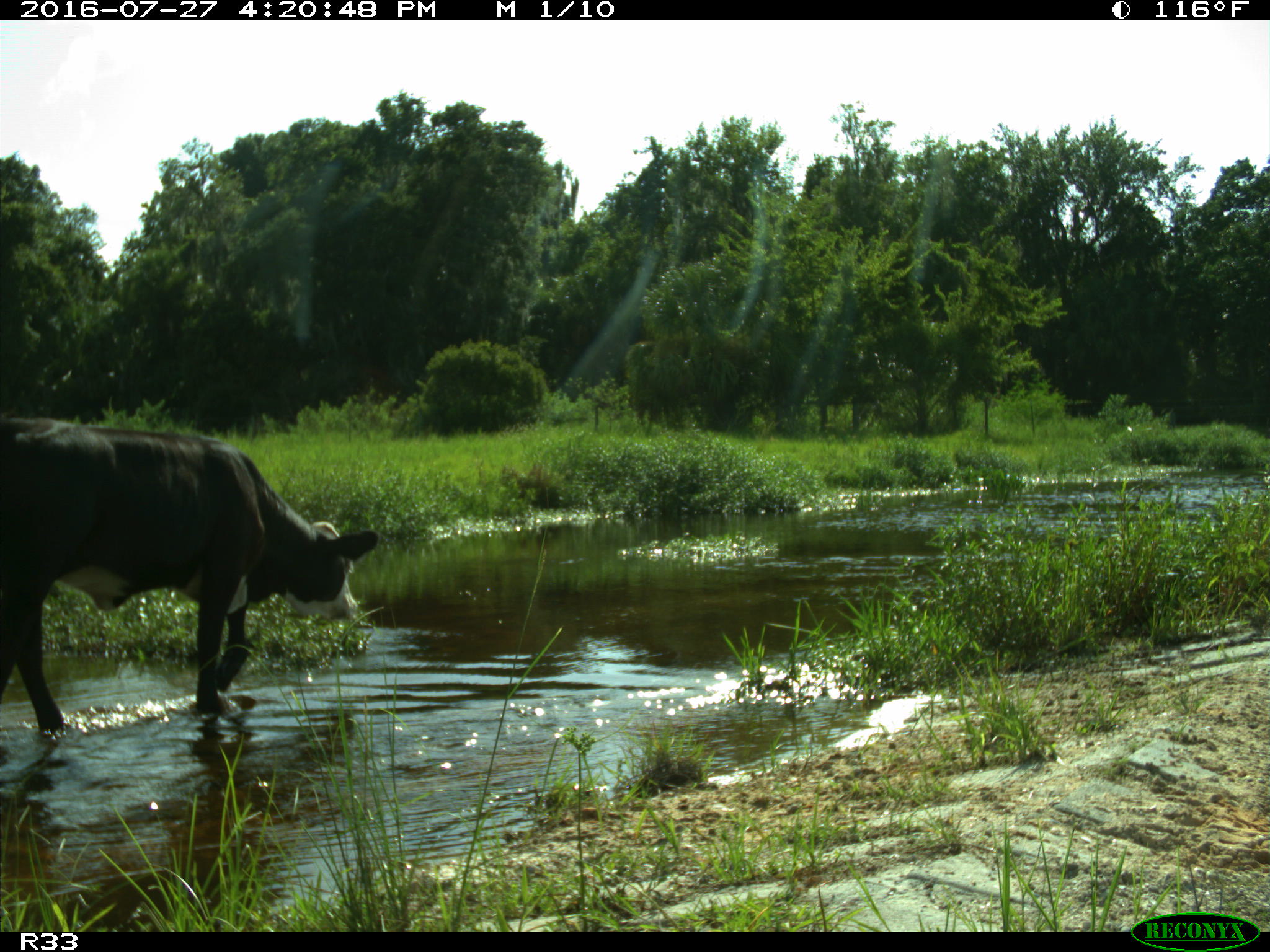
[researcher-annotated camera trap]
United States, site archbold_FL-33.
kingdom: Animalia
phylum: Chordata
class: Mammalia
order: Artiodactyla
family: Bovidae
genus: Bos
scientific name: Bos taurus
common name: domestic cow